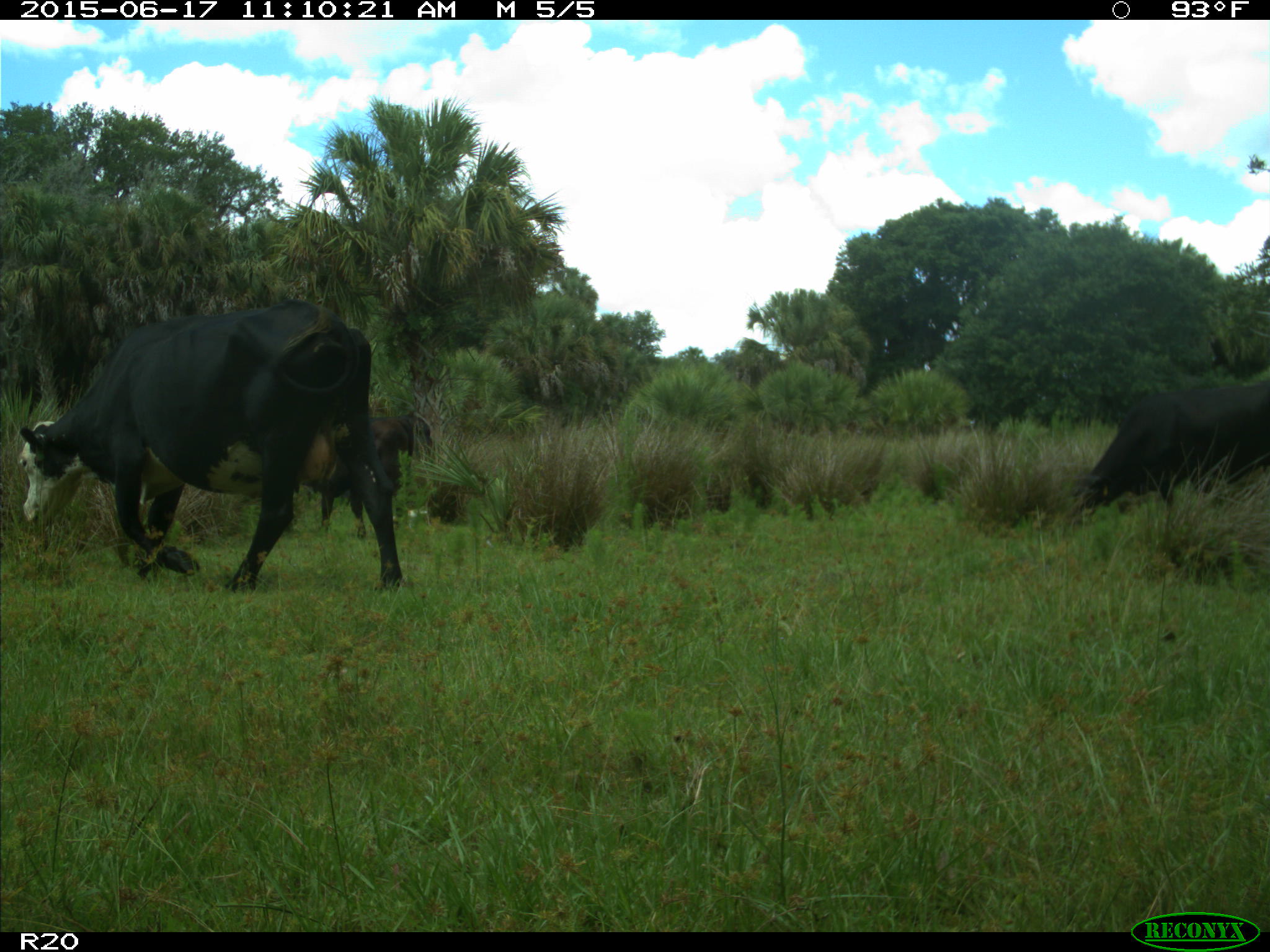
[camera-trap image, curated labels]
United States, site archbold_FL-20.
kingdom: Animalia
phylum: Chordata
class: Mammalia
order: Artiodactyla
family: Bovidae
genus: Bos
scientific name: Bos taurus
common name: domestic cow